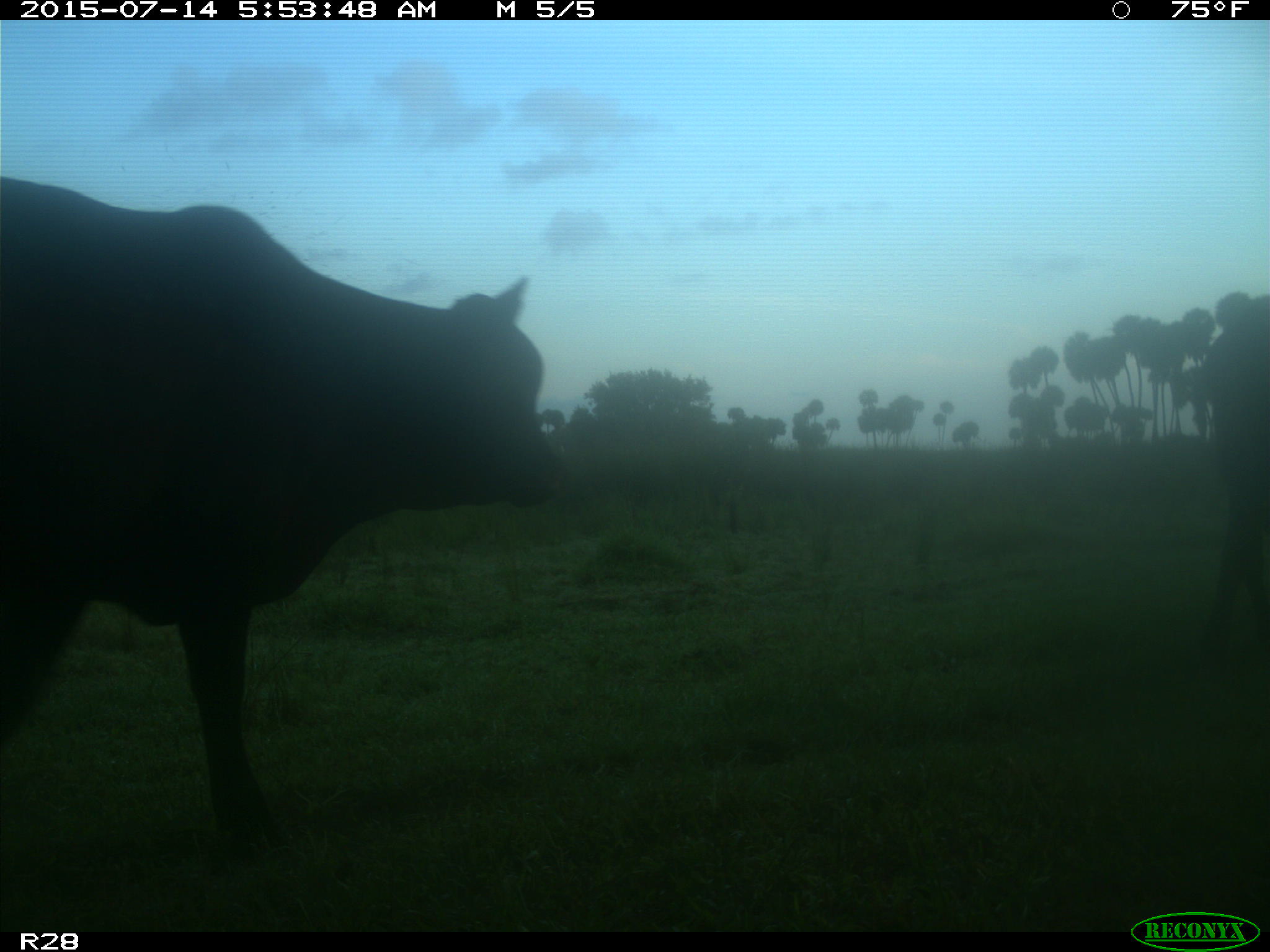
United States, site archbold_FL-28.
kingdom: Animalia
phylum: Chordata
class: Mammalia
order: Artiodactyla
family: Bovidae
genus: Bos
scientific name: Bos taurus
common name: domestic cow